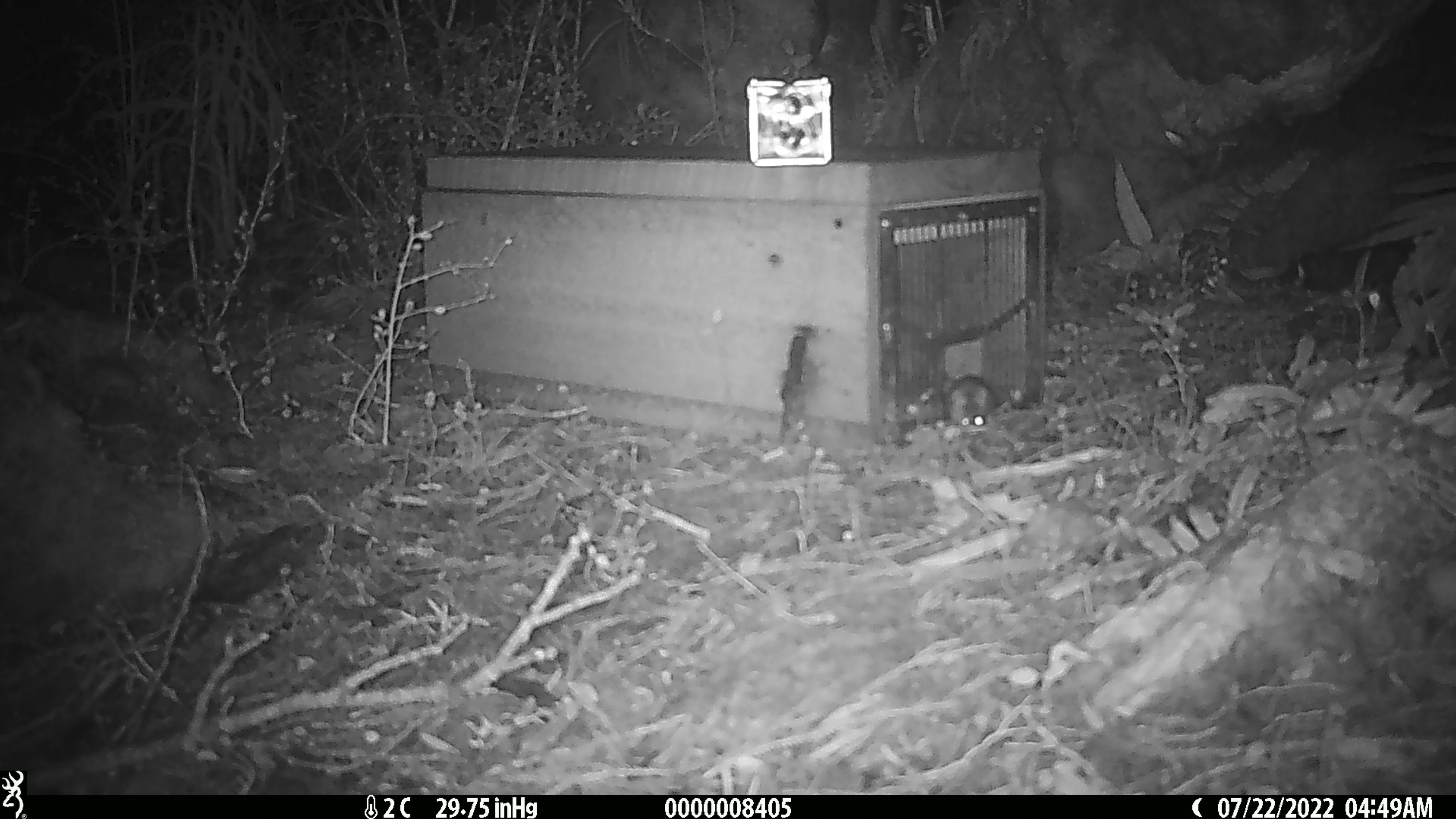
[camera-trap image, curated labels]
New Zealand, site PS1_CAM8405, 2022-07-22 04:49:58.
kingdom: Animalia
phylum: Chordata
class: Mammalia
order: Rodentia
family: Muridae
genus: Mus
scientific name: Mus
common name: mouse